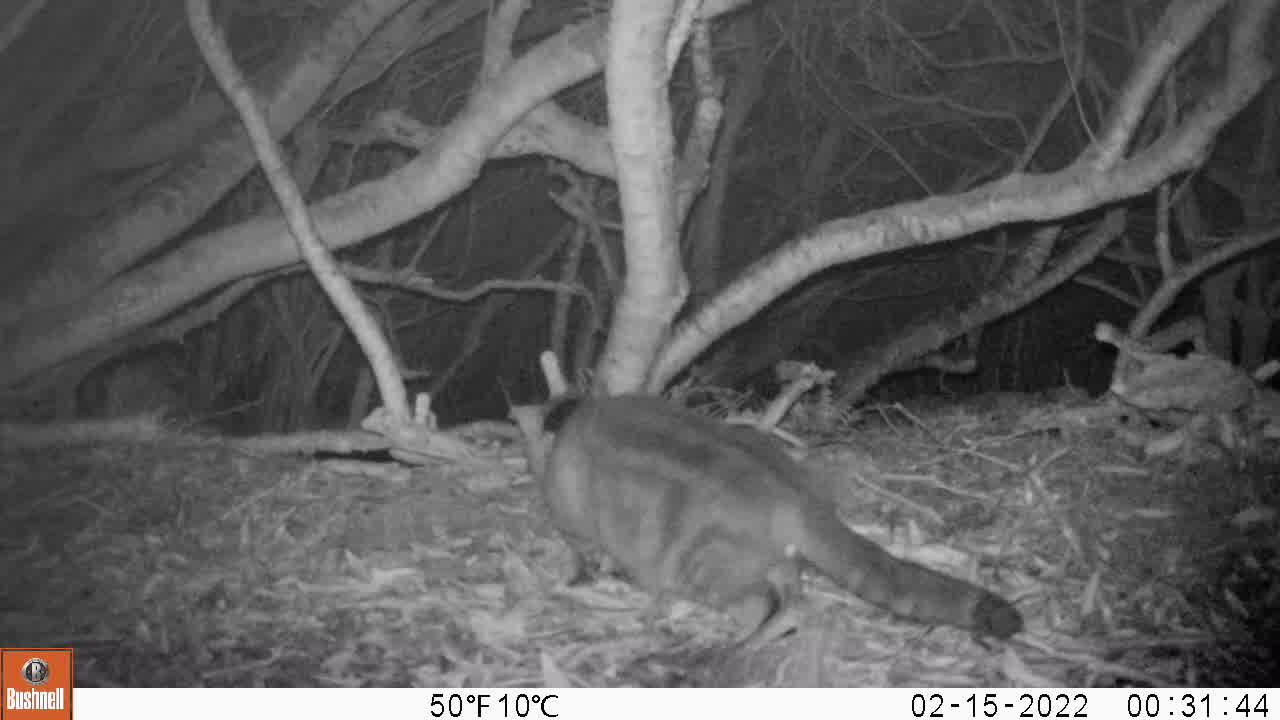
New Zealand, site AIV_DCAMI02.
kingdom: Animalia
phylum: Chordata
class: Mammalia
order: Carnivora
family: Felidae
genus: Felis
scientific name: Felis catus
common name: domestic cat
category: cat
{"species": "cat (domestic cat) (Felis catus)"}